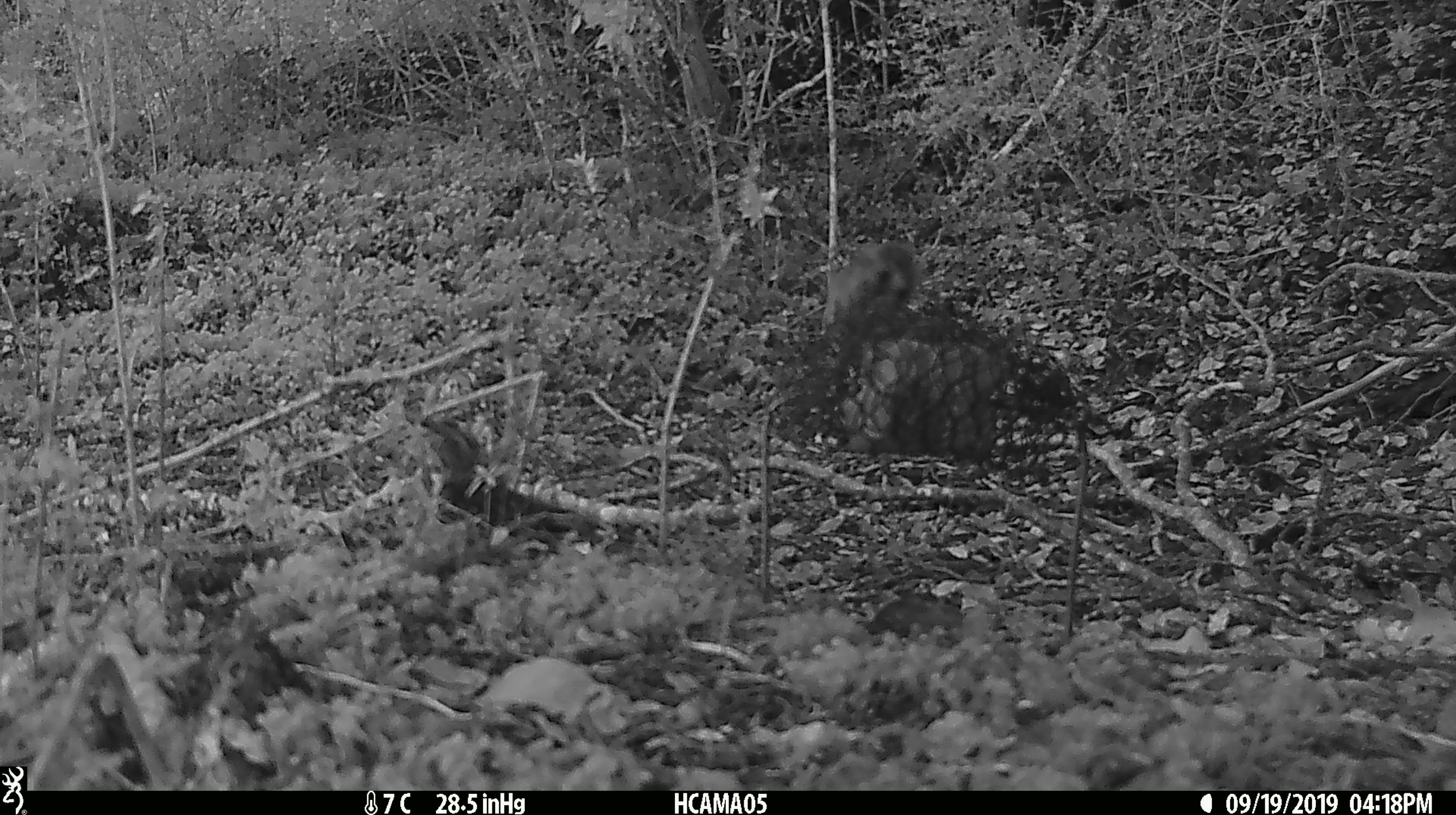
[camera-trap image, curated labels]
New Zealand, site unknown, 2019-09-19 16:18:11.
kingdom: Animalia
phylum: Chordata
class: Mammalia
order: Rodentia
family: Muridae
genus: Mus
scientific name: Mus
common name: mouse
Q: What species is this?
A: Mouse (Mus).